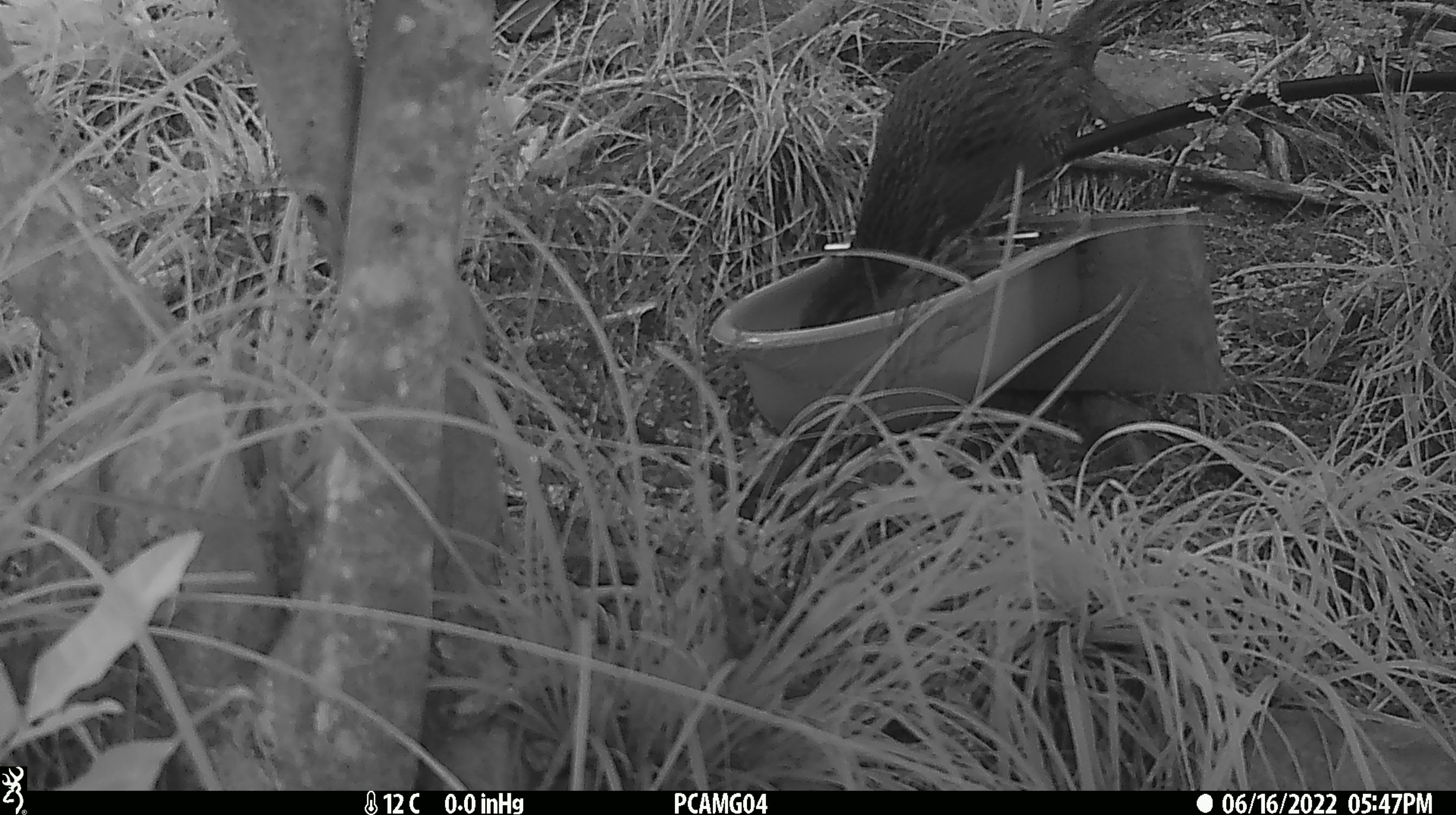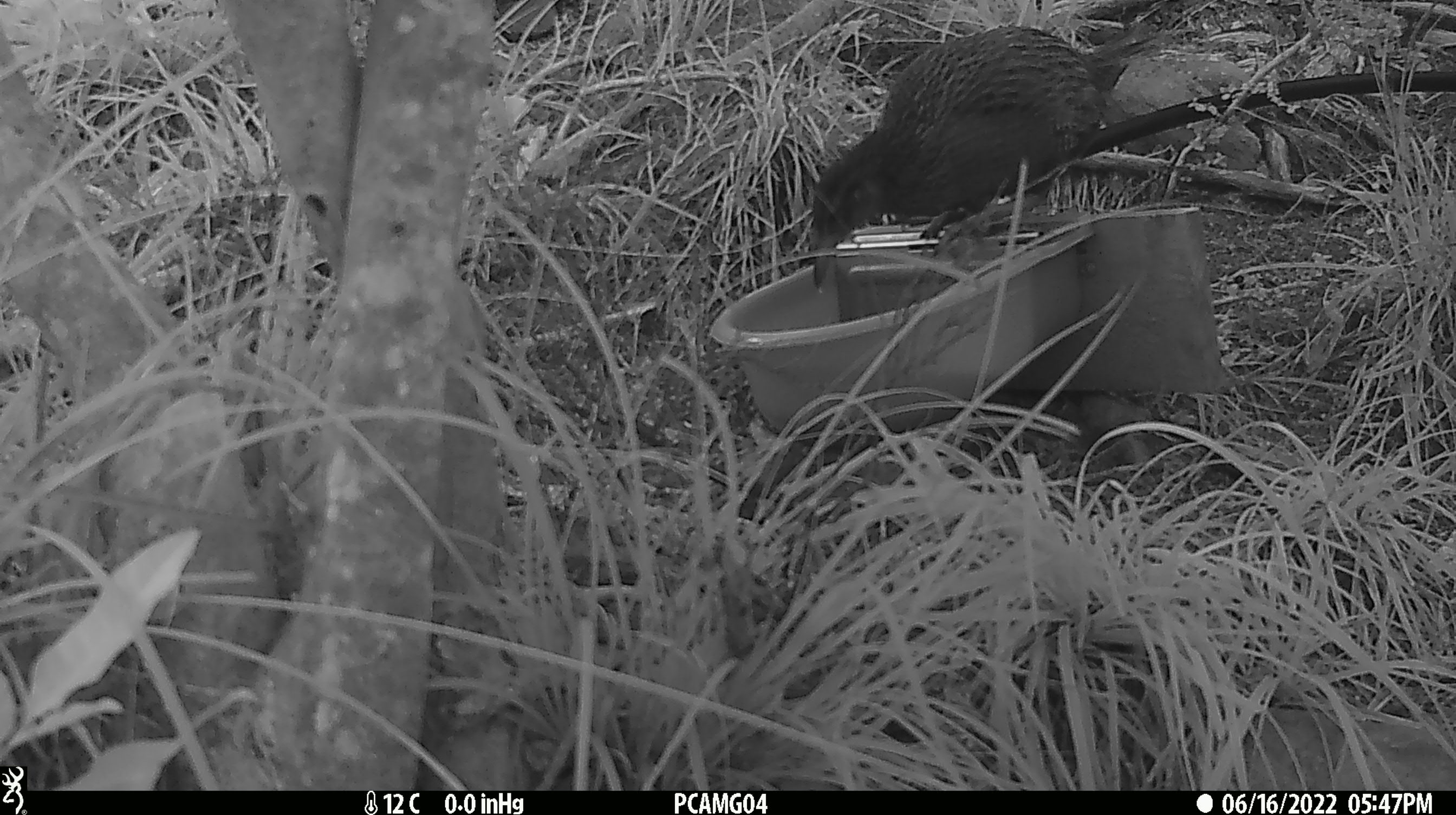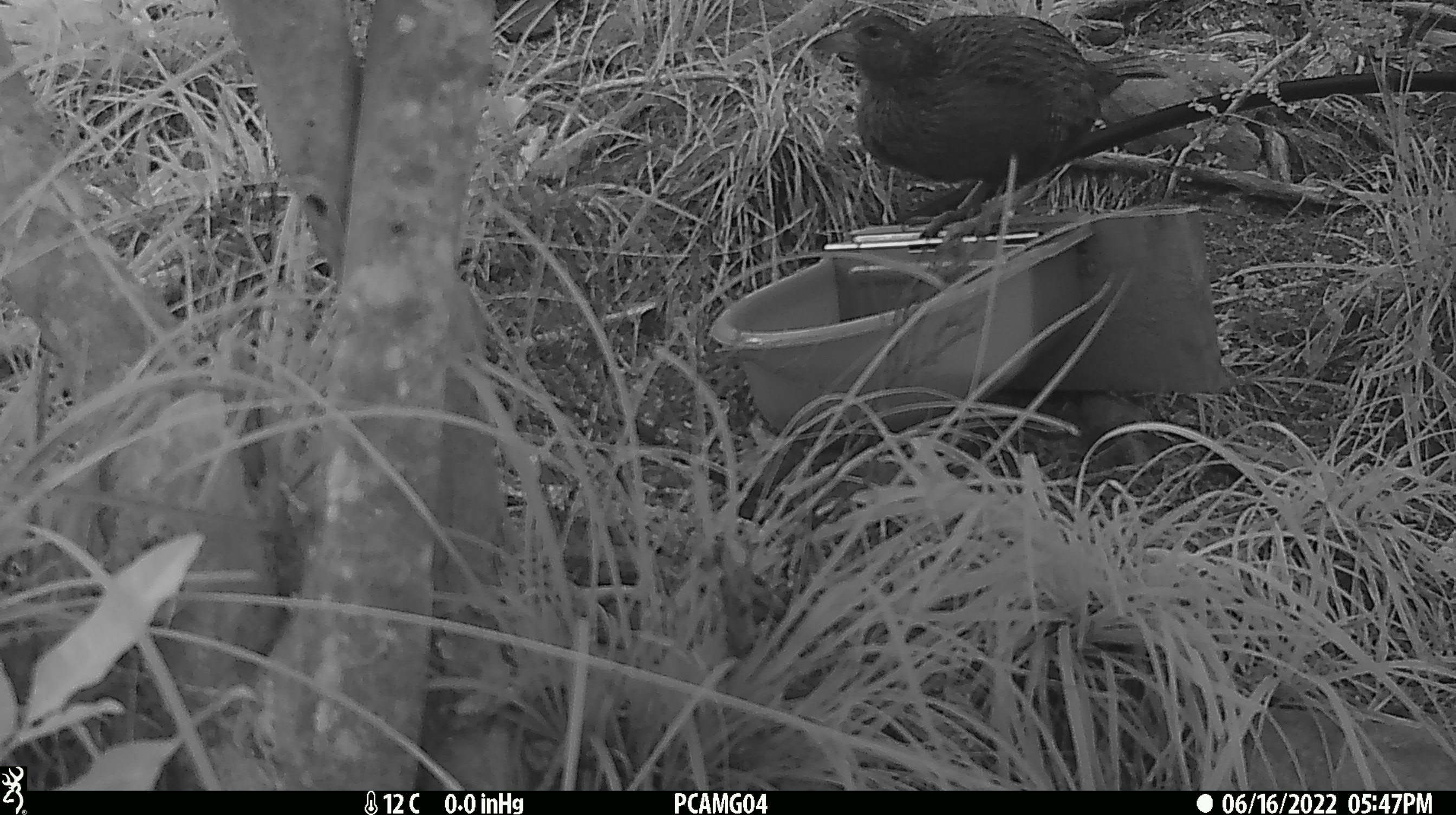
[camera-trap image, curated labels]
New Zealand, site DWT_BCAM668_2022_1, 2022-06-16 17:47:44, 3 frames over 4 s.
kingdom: Animalia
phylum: Chordata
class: Aves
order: Gruiformes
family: Rallidae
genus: Gallirallus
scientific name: Gallirallus australis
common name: weka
Weka (Gallirallus australis).